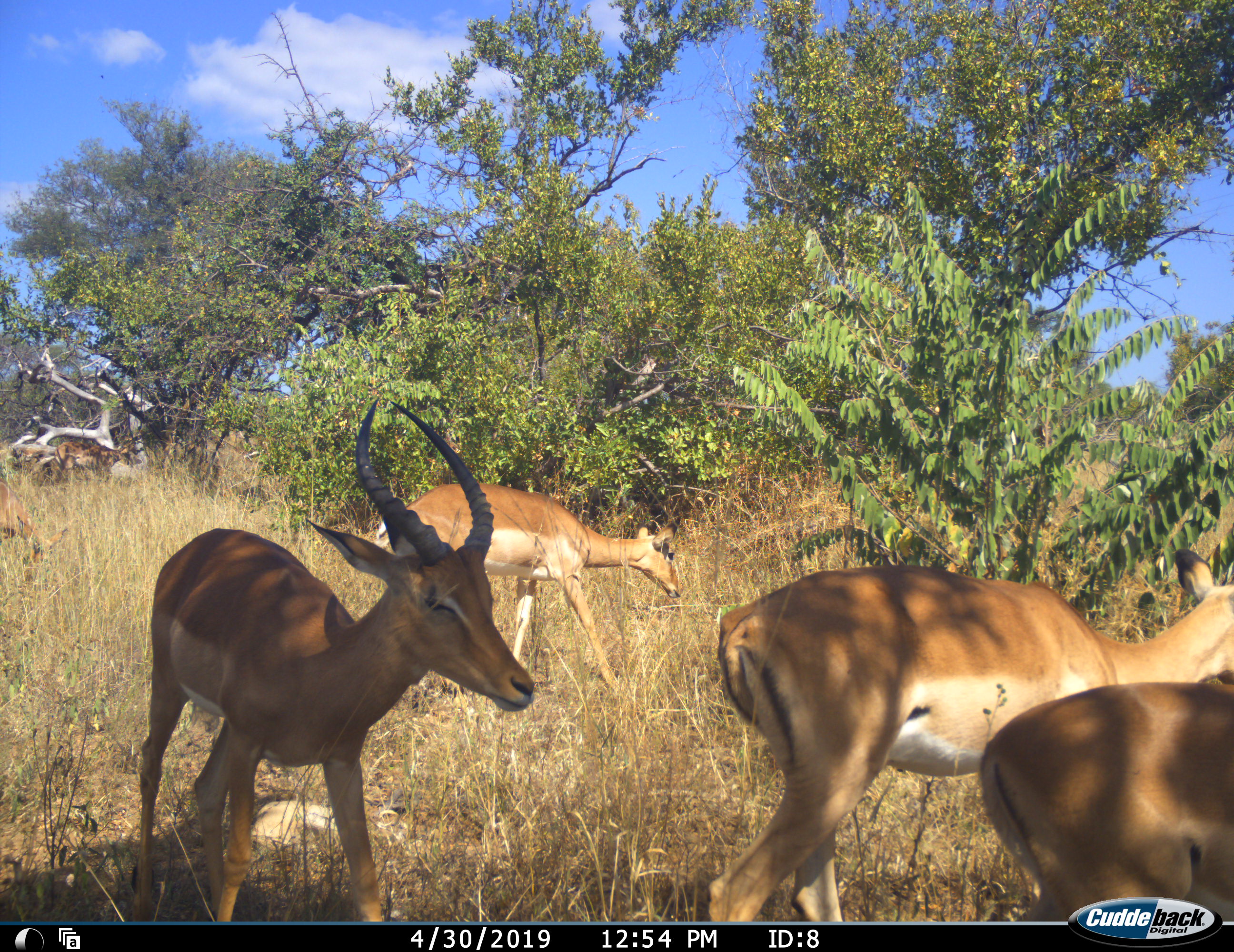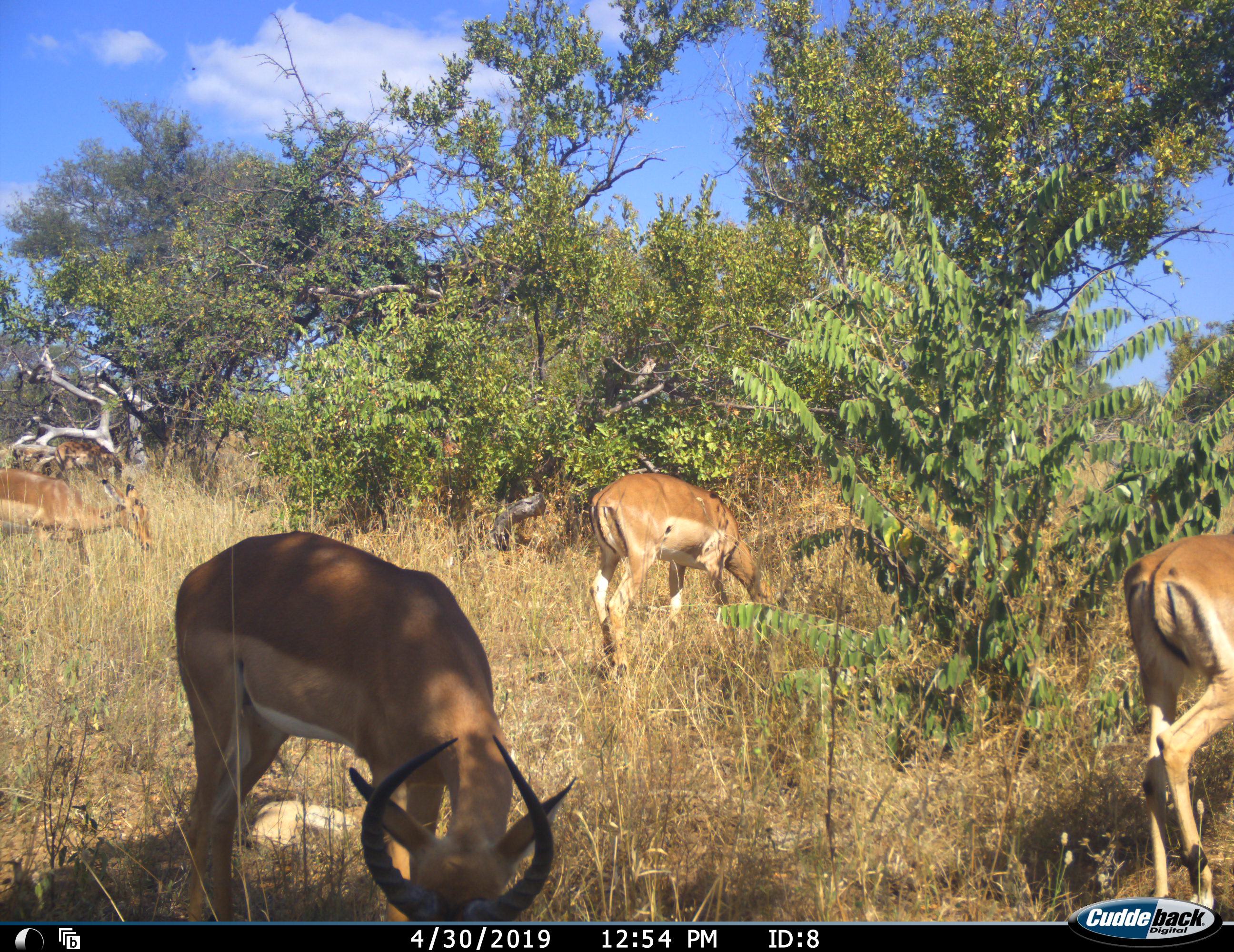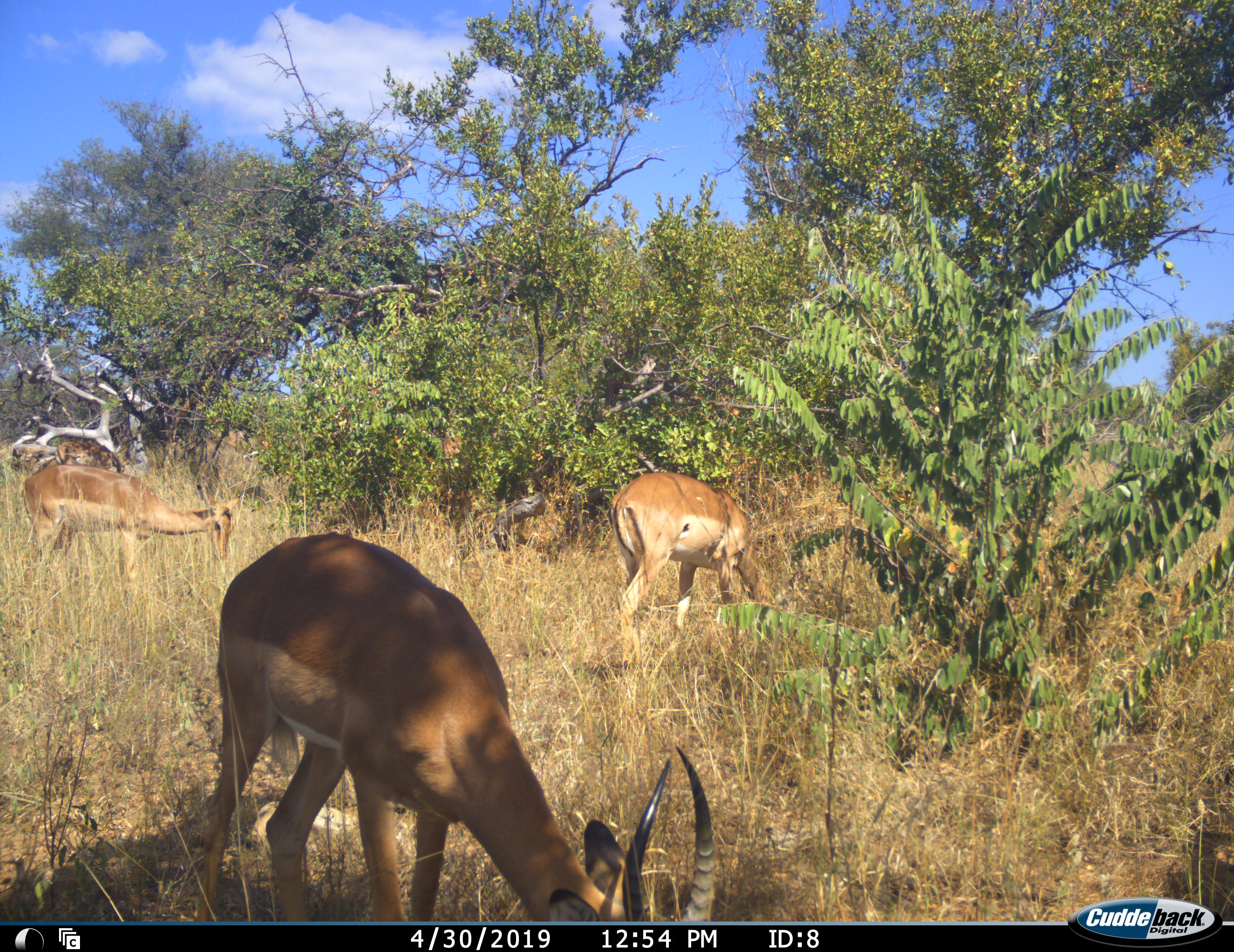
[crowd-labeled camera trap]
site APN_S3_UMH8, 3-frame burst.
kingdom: Animalia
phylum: Chordata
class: Mammalia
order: Artiodactyla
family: Bovidae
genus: Aepyceros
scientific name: Aepyceros melampus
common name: impala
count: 5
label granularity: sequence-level